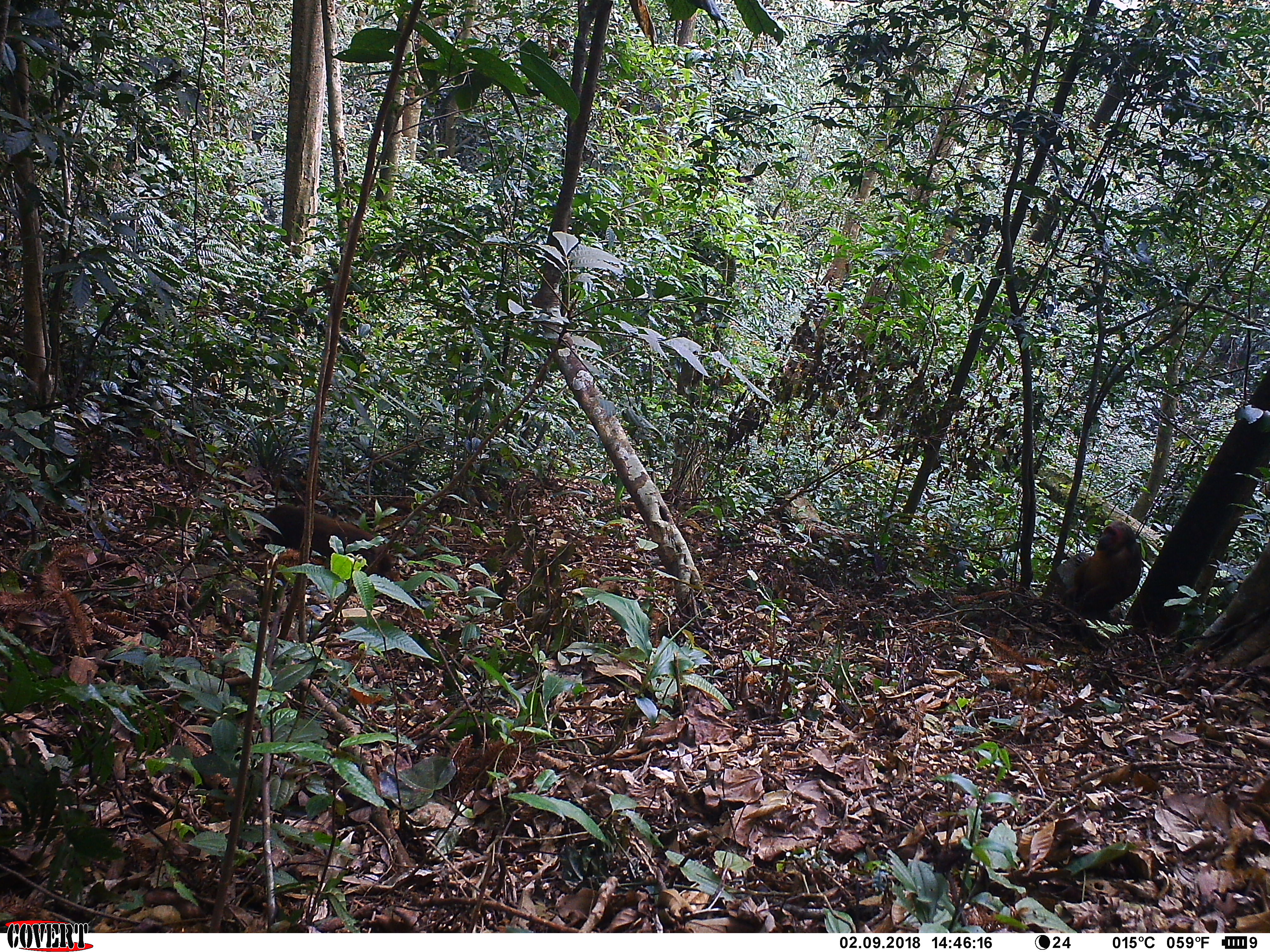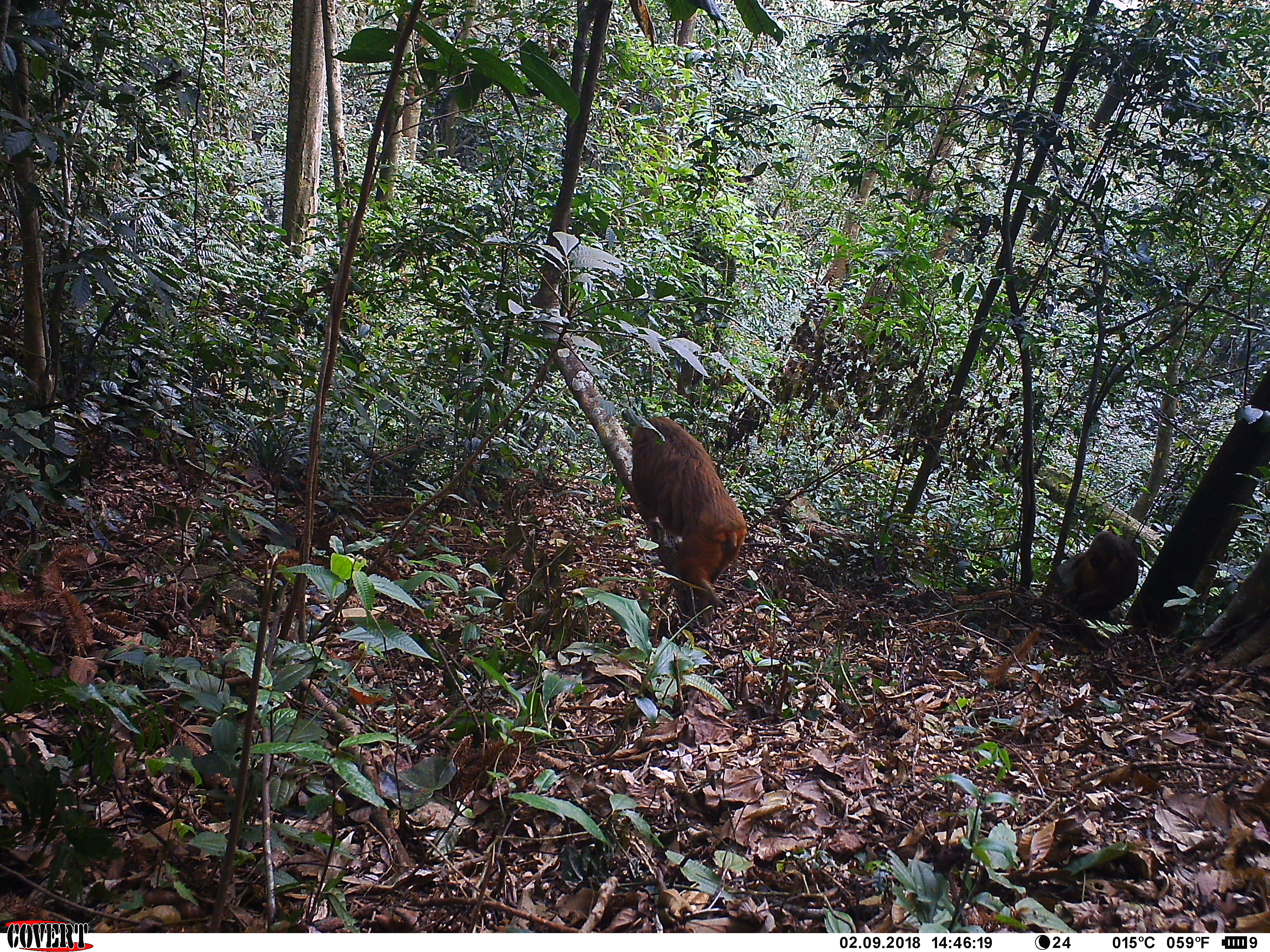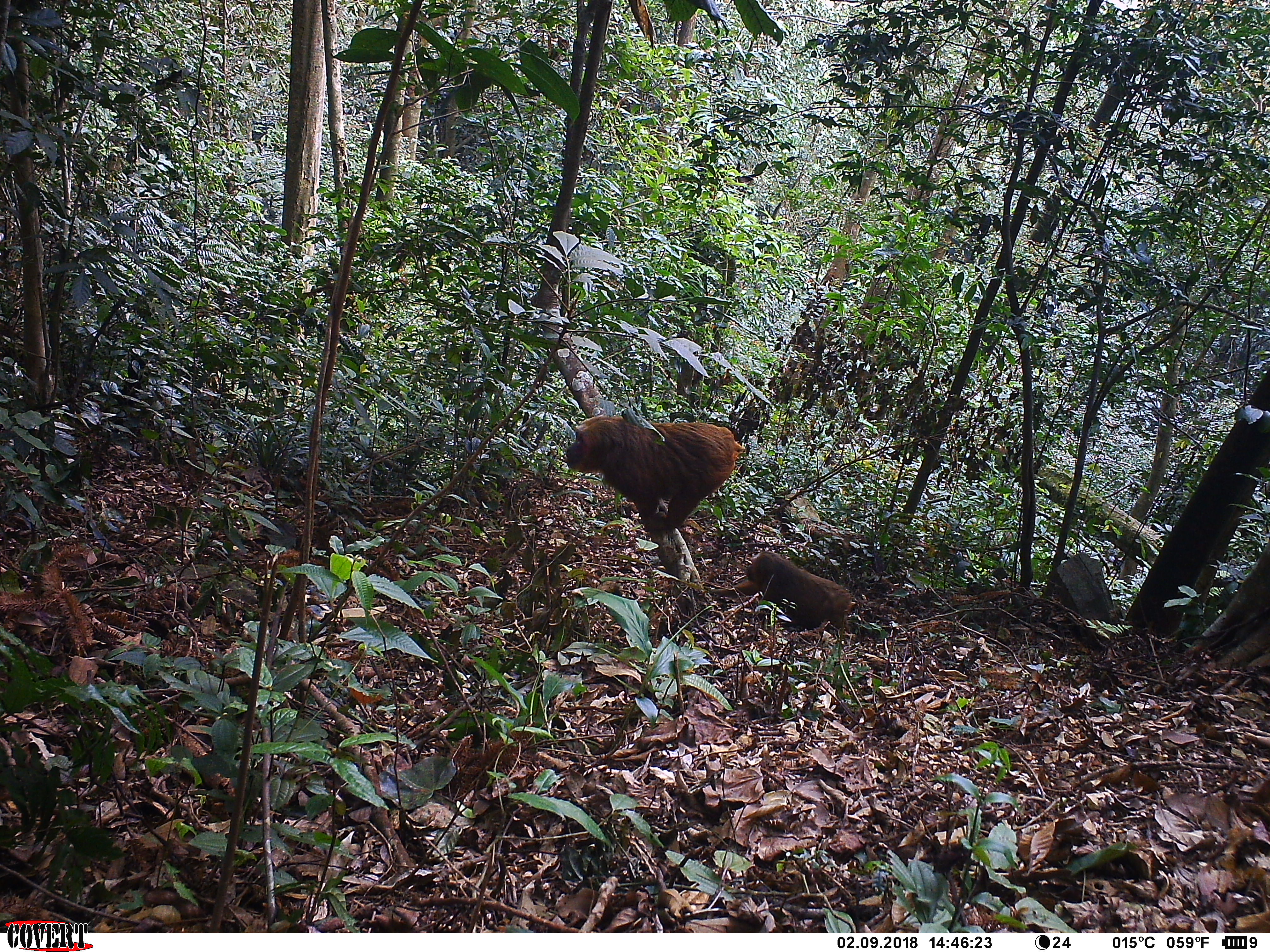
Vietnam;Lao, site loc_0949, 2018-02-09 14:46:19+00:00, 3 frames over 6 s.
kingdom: Animalia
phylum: Chordata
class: Mammalia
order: Primates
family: Cercopithecidae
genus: Macaca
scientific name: Macaca arctoides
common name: stump-tailed macaque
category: stump tailed macaque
Stump tailed macaque (stump-tailed macaque) (Macaca arctoides). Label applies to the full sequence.